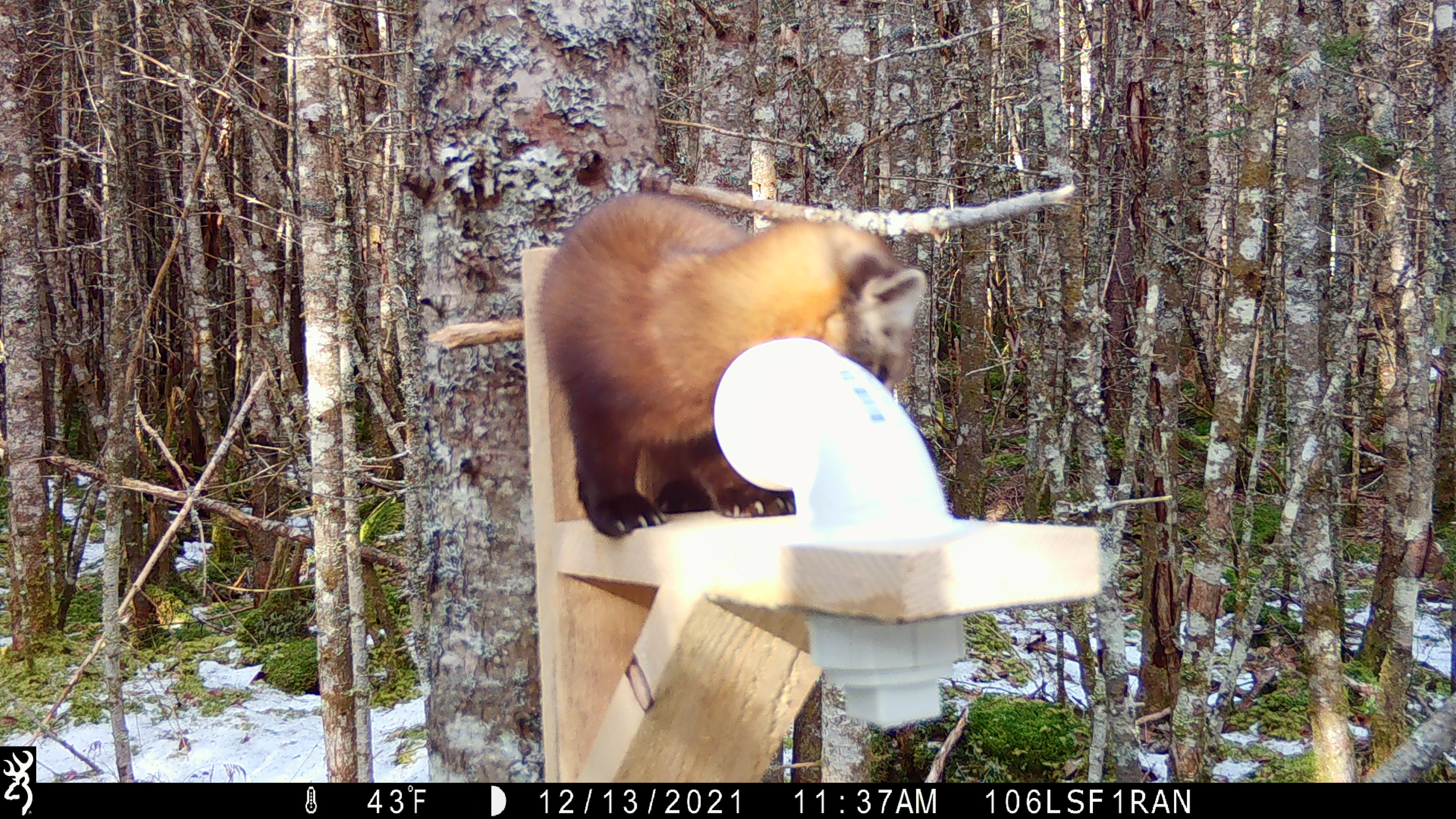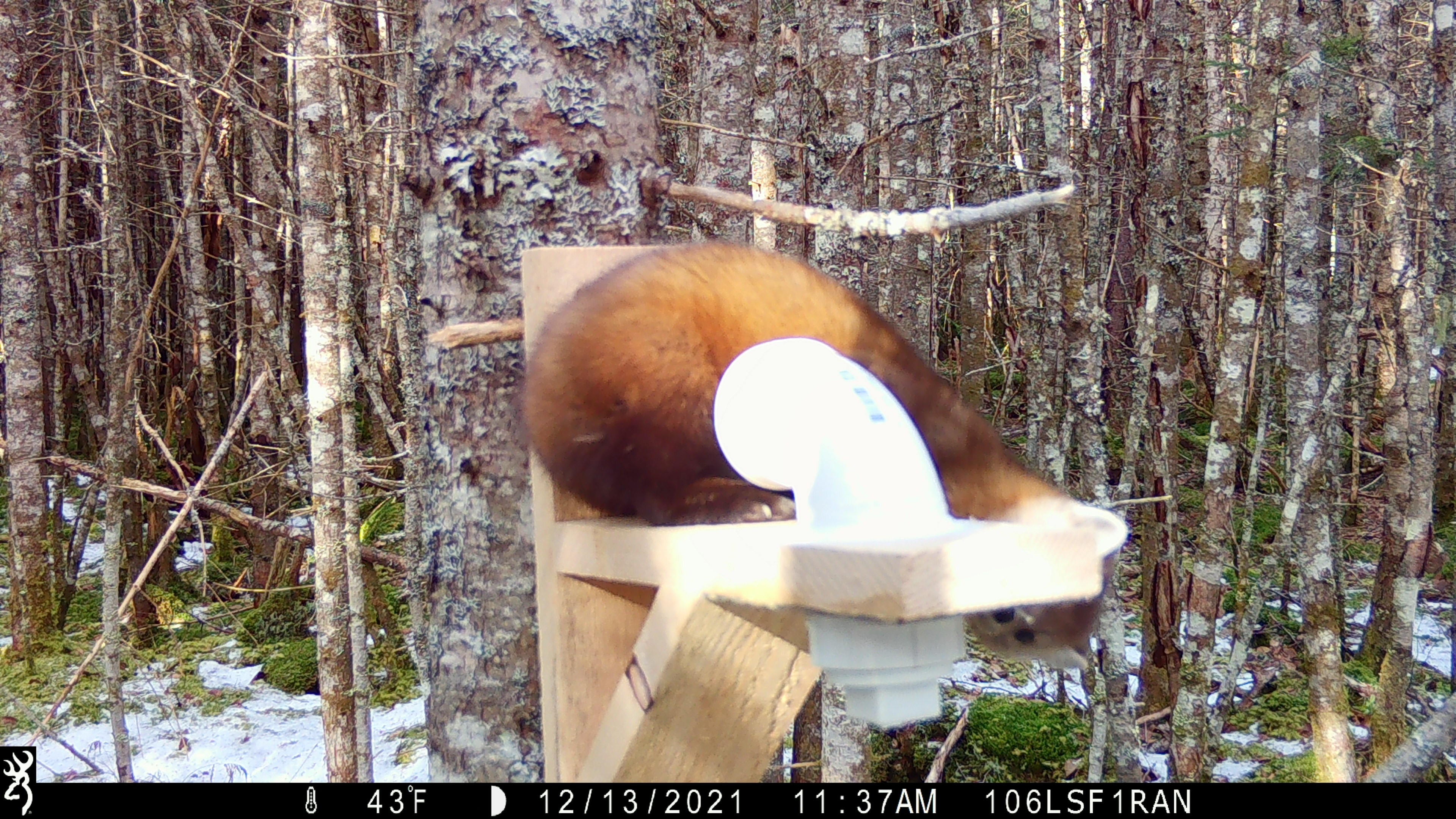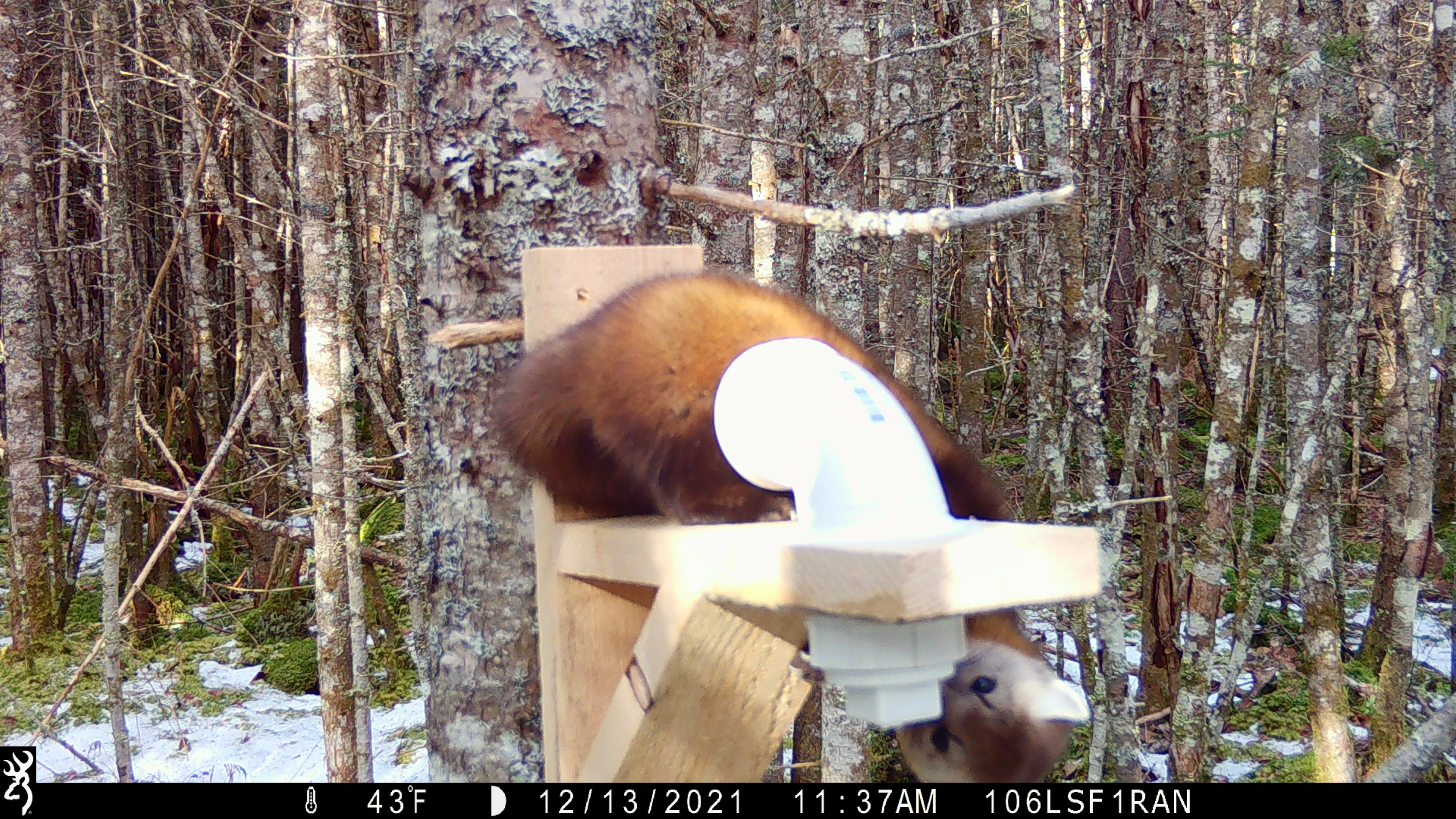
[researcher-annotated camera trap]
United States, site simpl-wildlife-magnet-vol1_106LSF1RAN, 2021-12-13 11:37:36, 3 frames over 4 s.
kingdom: Animalia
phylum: Chordata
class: Mammalia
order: Carnivora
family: Mustelidae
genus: Martes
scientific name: Martes americana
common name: american marten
American marten (Martes americana).